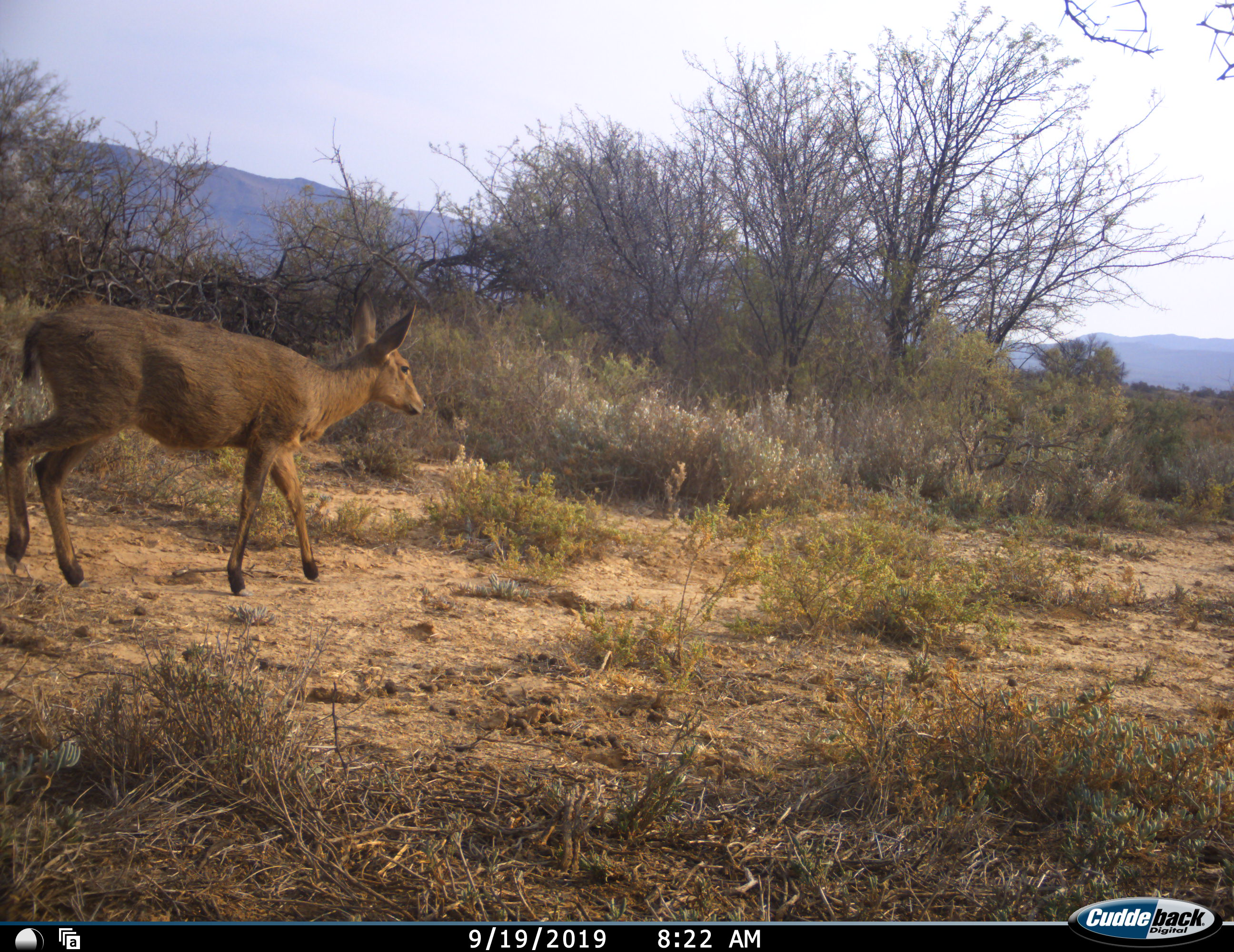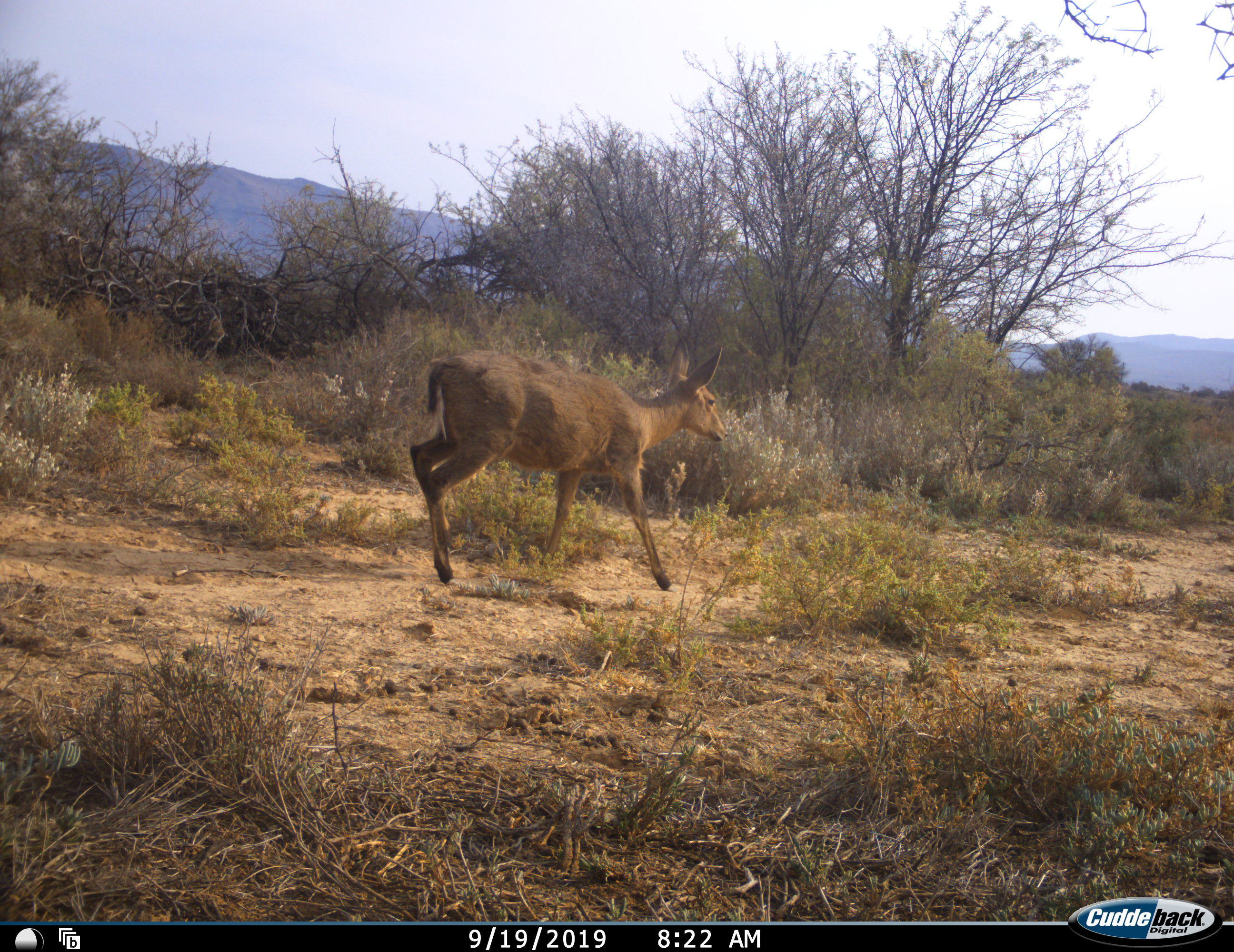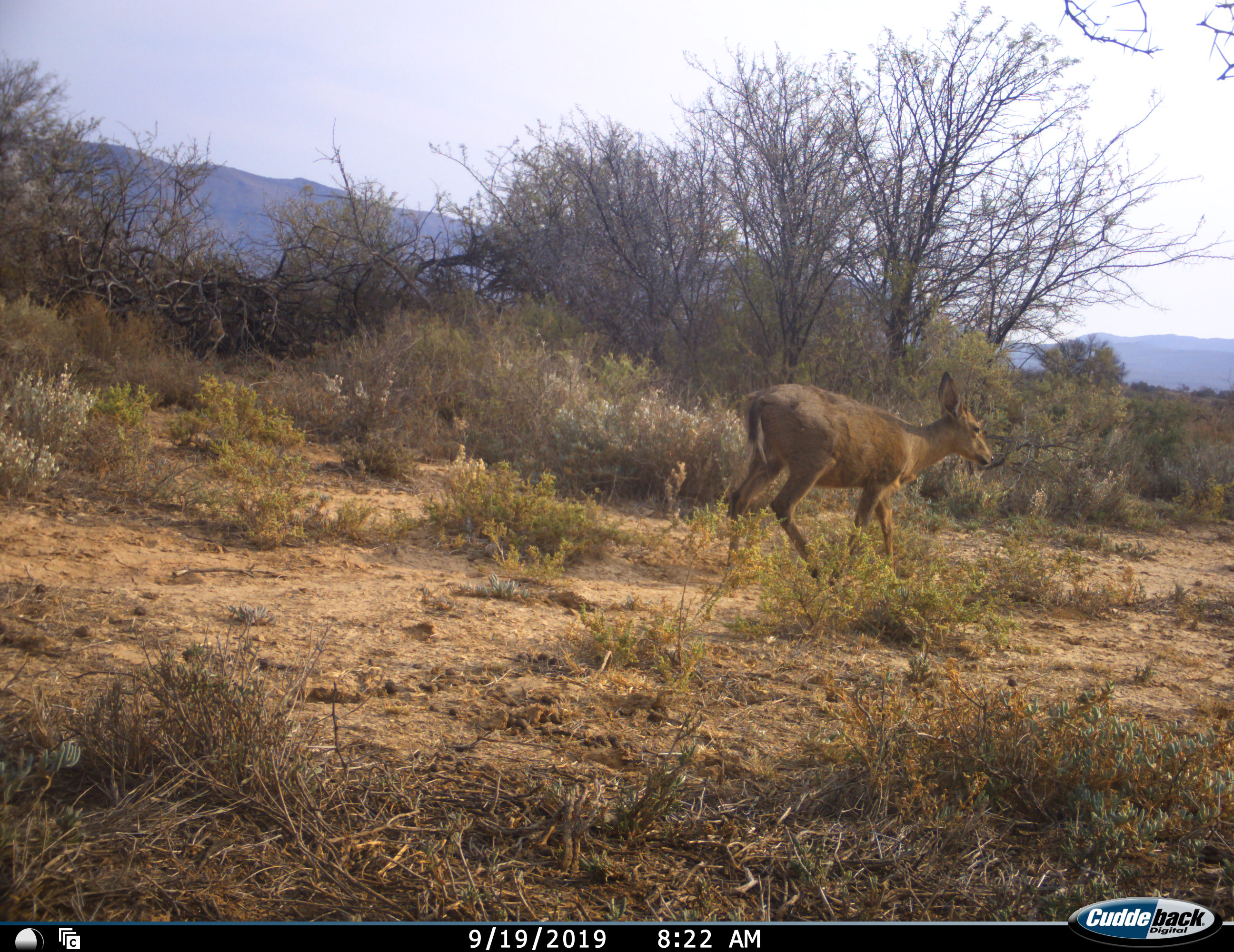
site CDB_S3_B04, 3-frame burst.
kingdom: Animalia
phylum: Chordata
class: Mammalia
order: Artiodactyla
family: Bovidae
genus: Pelea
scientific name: Pelea capreolus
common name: grey rhebok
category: rhebokgrey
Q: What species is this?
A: Rhebokgrey (grey rhebok) (Pelea capreolus).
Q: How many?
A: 1.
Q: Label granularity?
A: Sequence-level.